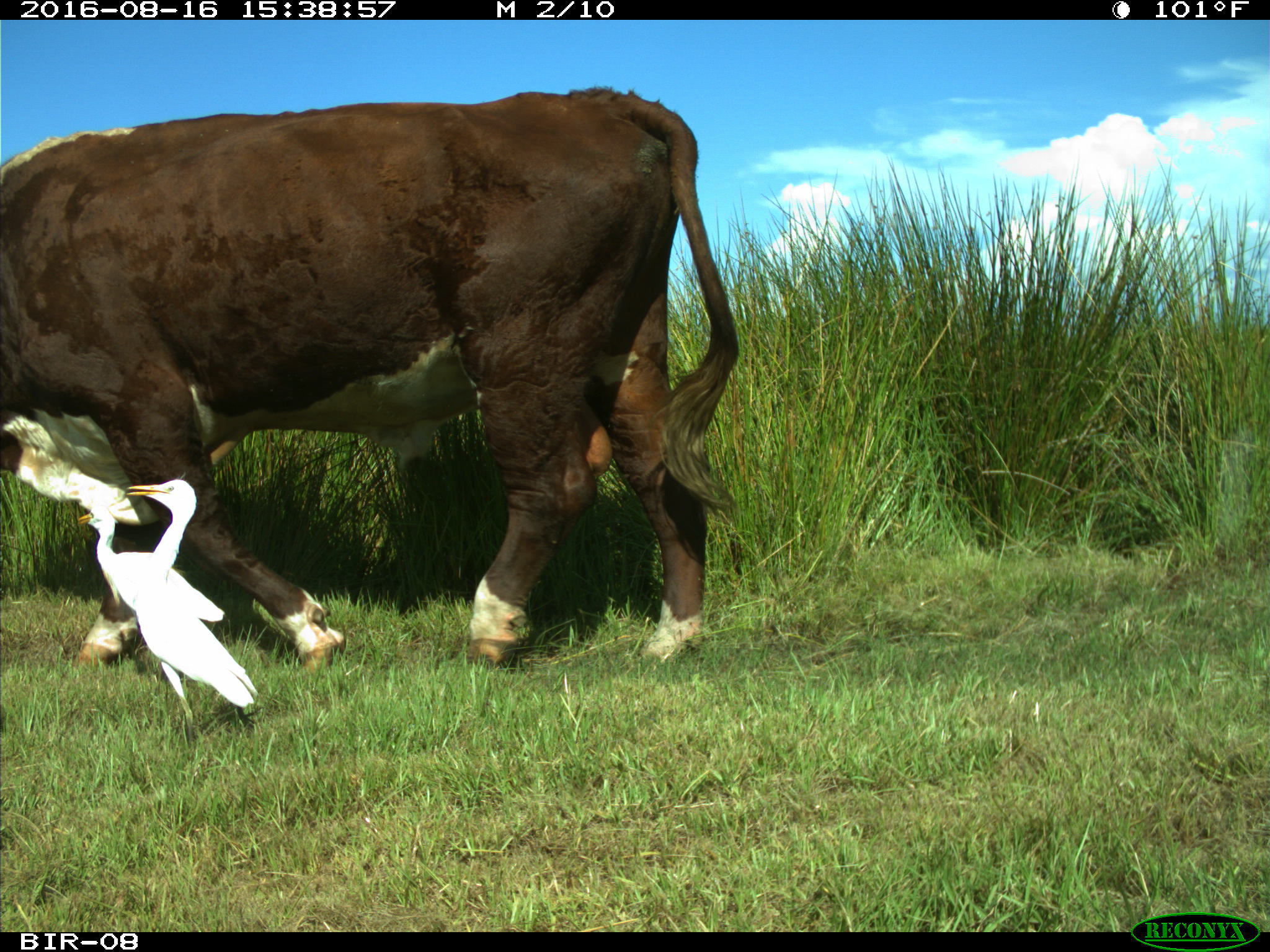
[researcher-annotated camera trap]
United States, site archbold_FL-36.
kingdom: Animalia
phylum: Chordata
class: Mammalia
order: Artiodactyla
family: Bovidae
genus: Bos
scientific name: Bos taurus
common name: domestic cow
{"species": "Bos taurus (domestic cow)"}